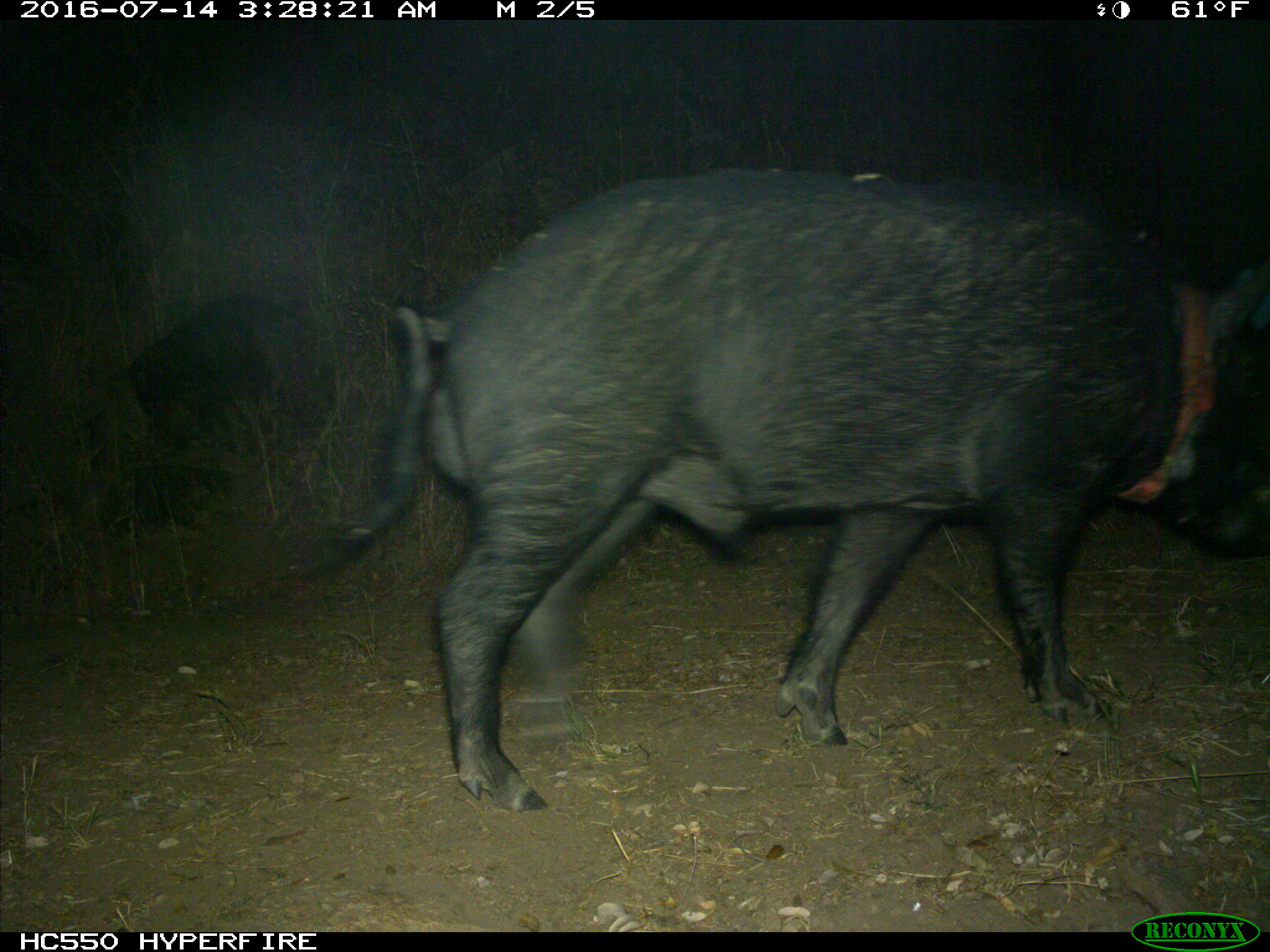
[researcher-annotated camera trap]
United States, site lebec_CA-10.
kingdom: Animalia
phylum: Chordata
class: Mammalia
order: Artiodactyla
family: Suidae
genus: Sus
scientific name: Sus scrofa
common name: wild boar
Sus scrofa (wild boar).